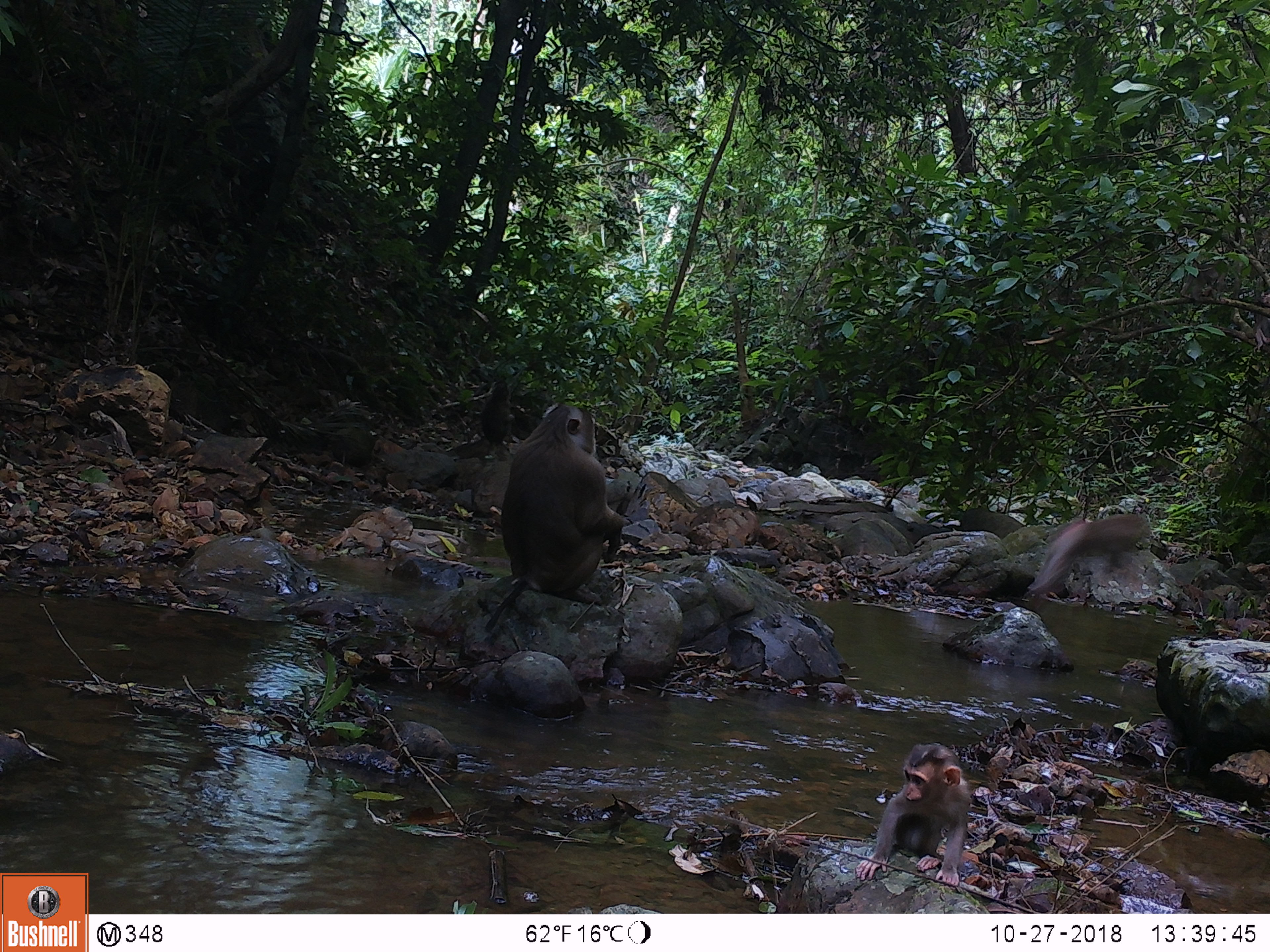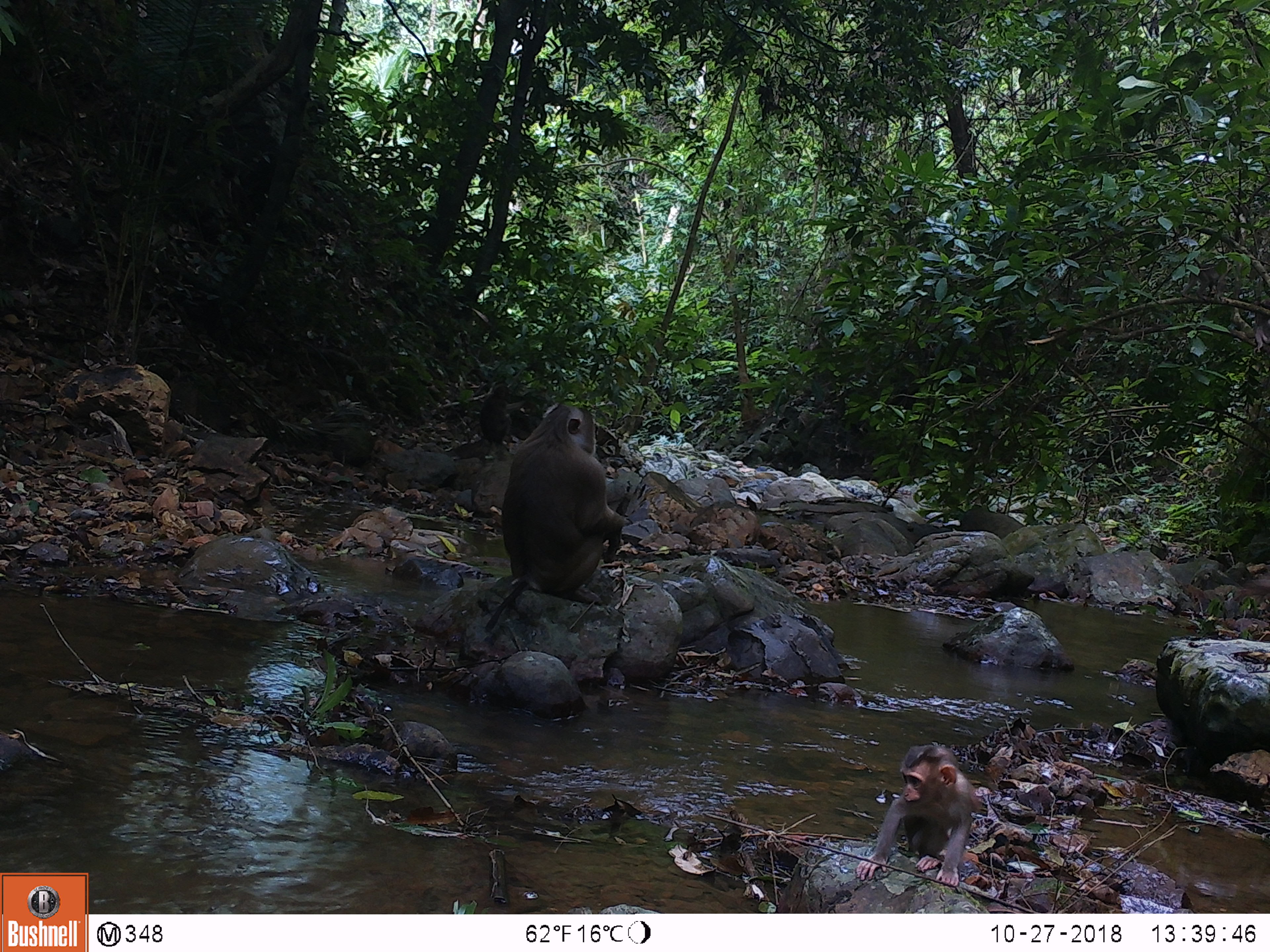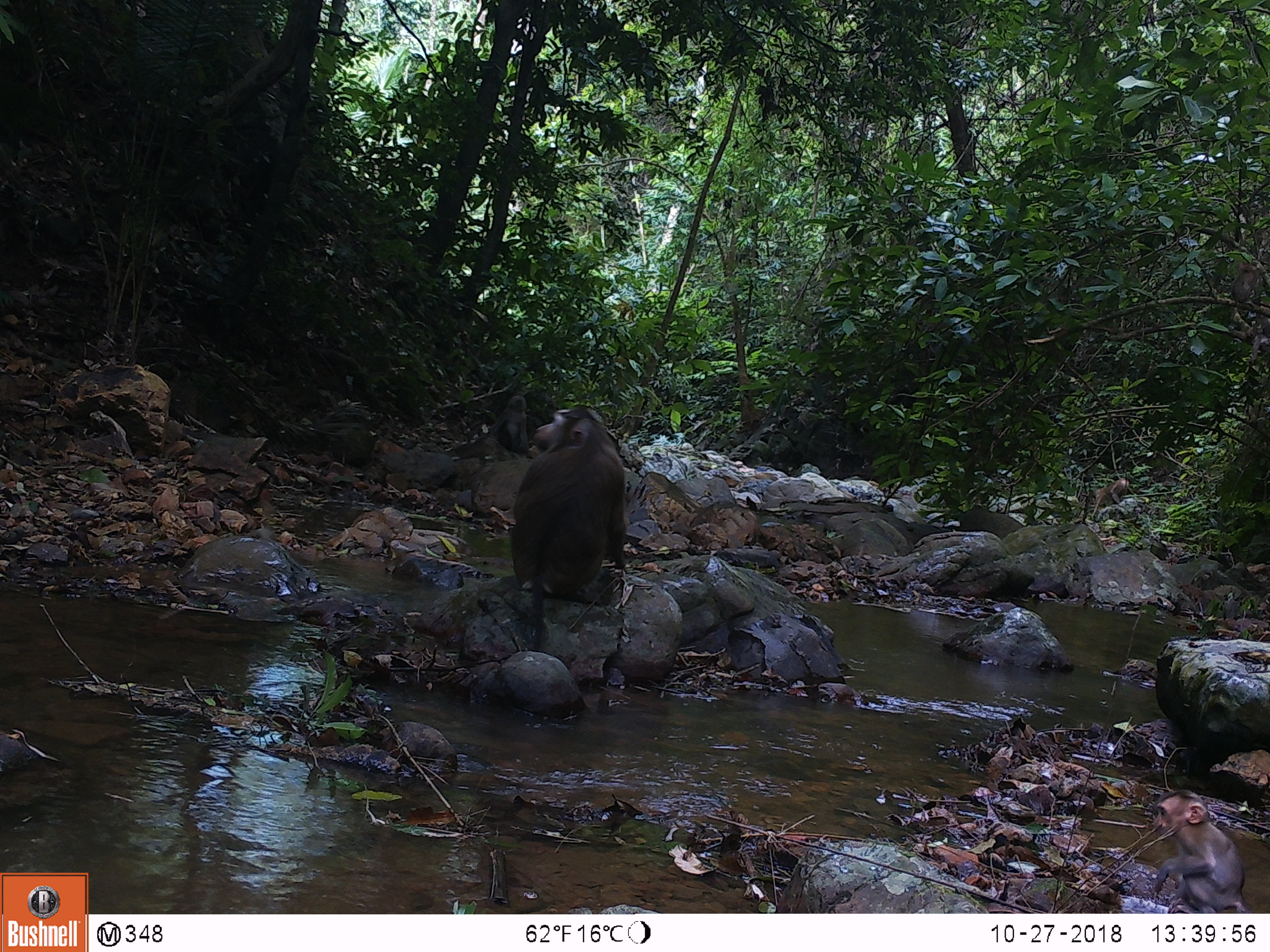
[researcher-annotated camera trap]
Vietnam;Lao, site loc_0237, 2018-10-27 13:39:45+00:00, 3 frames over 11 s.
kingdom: Animalia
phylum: Chordata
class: Mammalia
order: Primates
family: Cercopithecidae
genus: Macaca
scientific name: Macaca nemestrina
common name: pig-tailed macaque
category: pig tailed macaque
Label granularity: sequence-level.